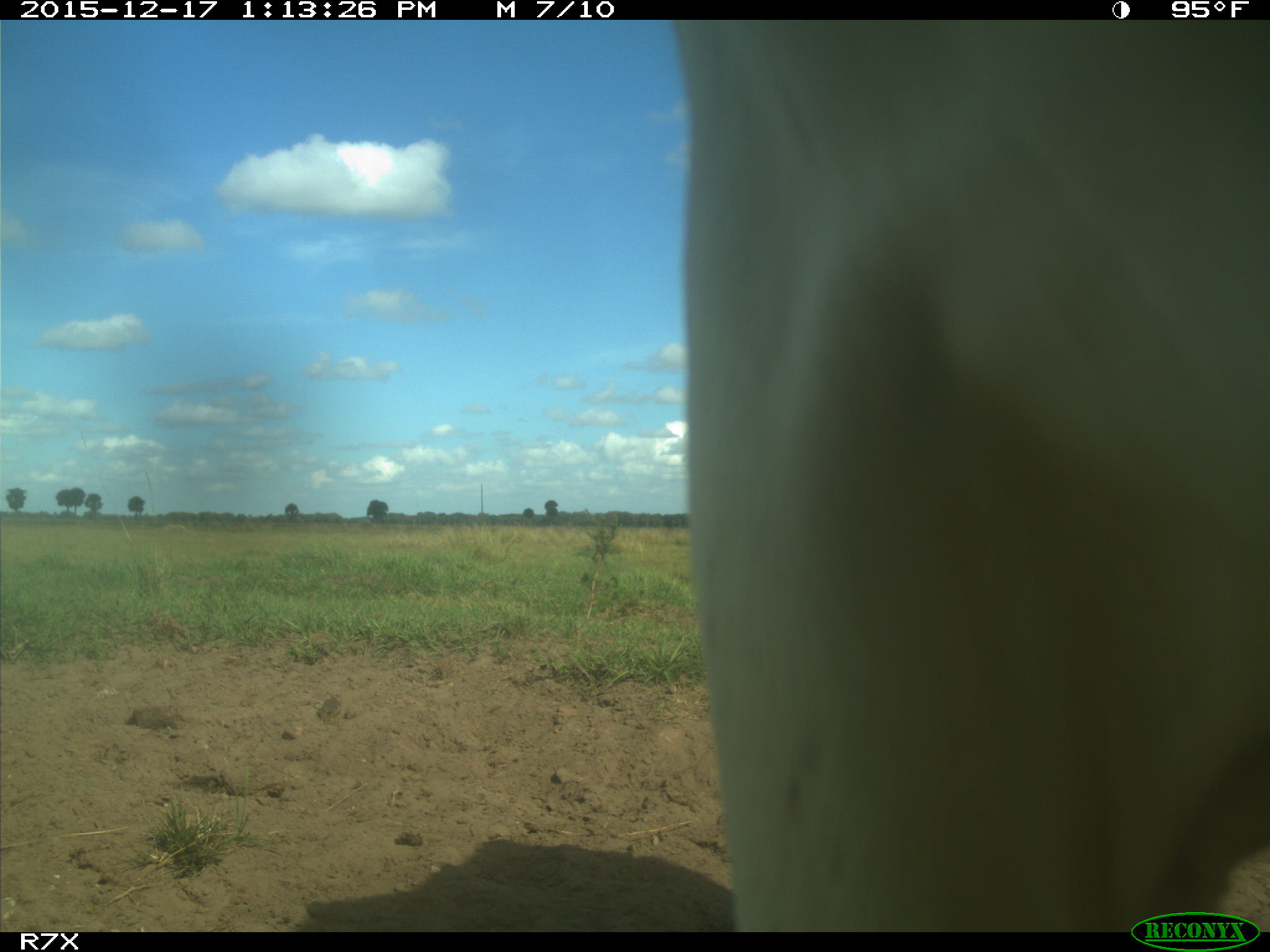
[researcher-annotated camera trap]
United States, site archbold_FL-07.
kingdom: Animalia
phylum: Chordata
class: Mammalia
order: Artiodactyla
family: Bovidae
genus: Bos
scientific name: Bos taurus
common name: domestic cow